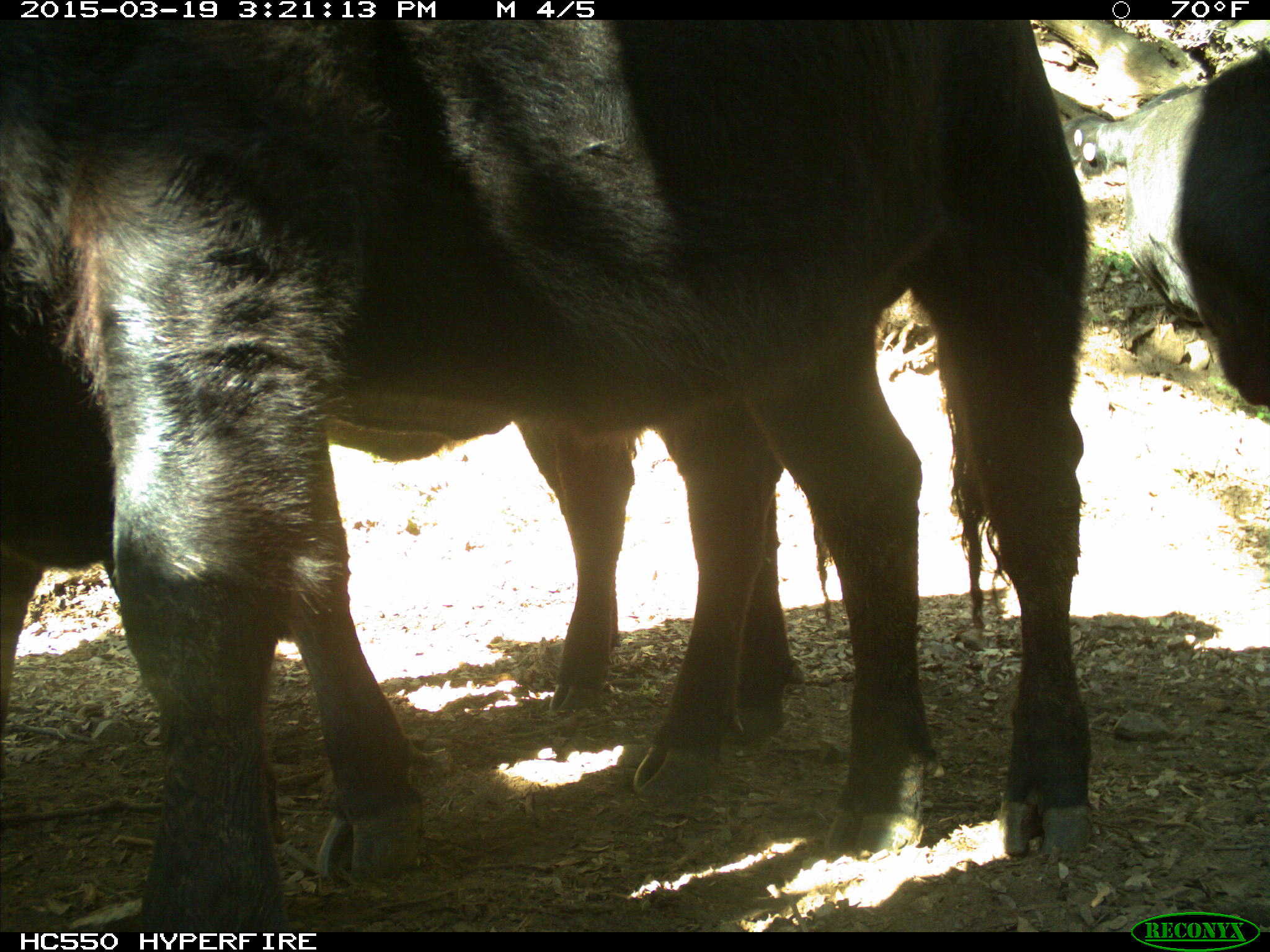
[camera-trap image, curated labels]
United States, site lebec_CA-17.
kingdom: Animalia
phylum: Chordata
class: Mammalia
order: Artiodactyla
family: Bovidae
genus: Bos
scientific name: Bos taurus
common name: domestic cow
Bos taurus (domestic cow).